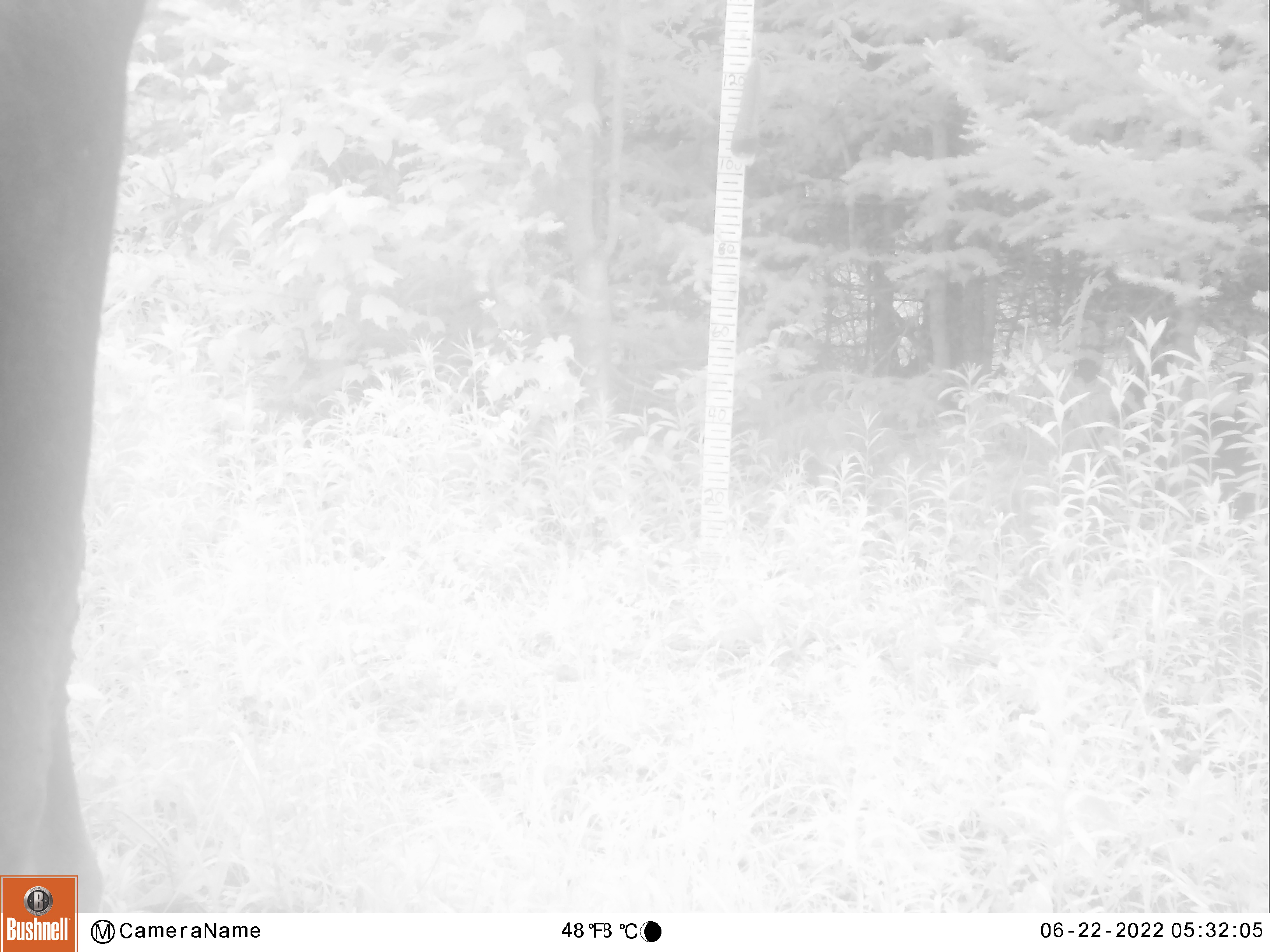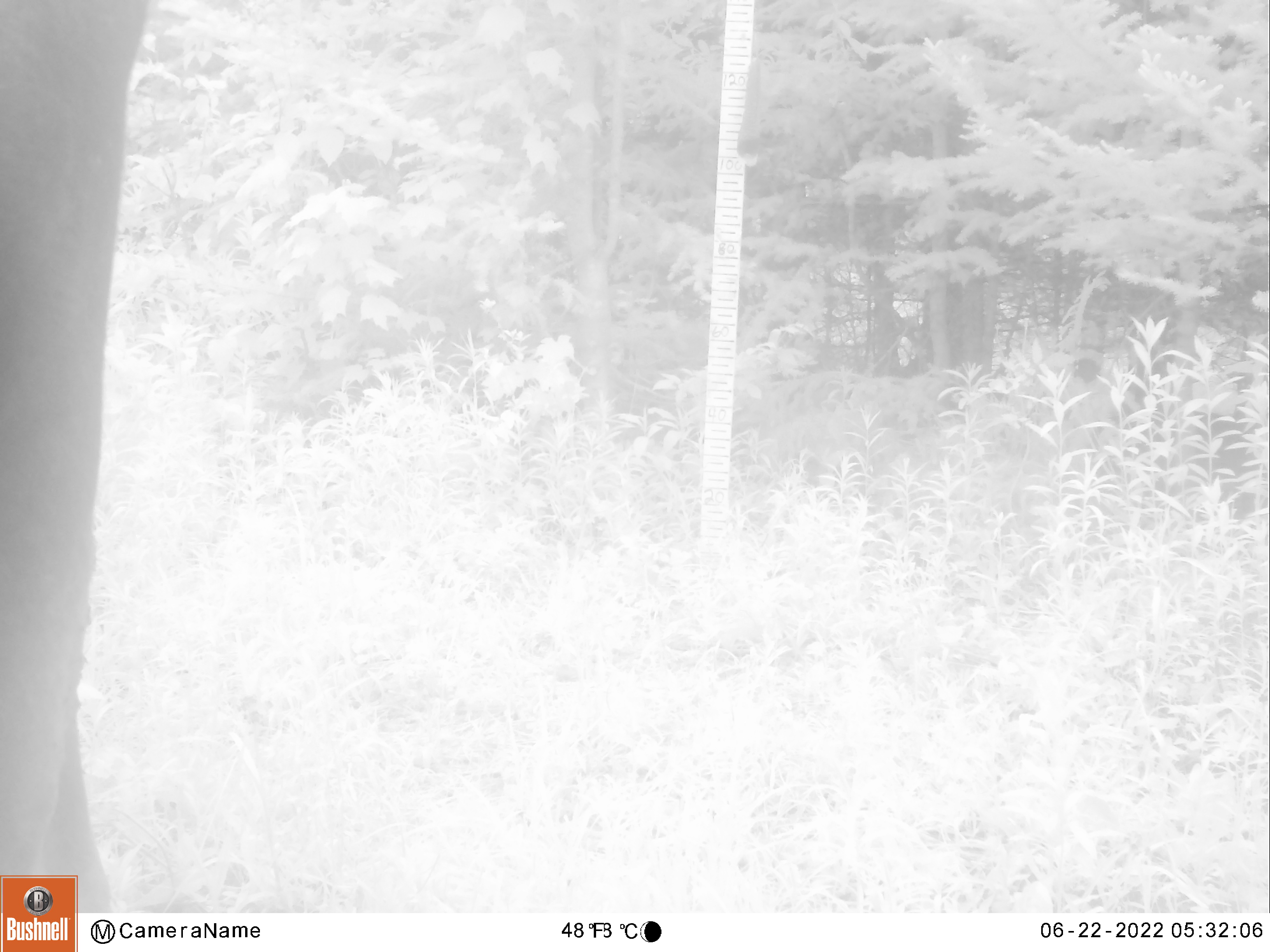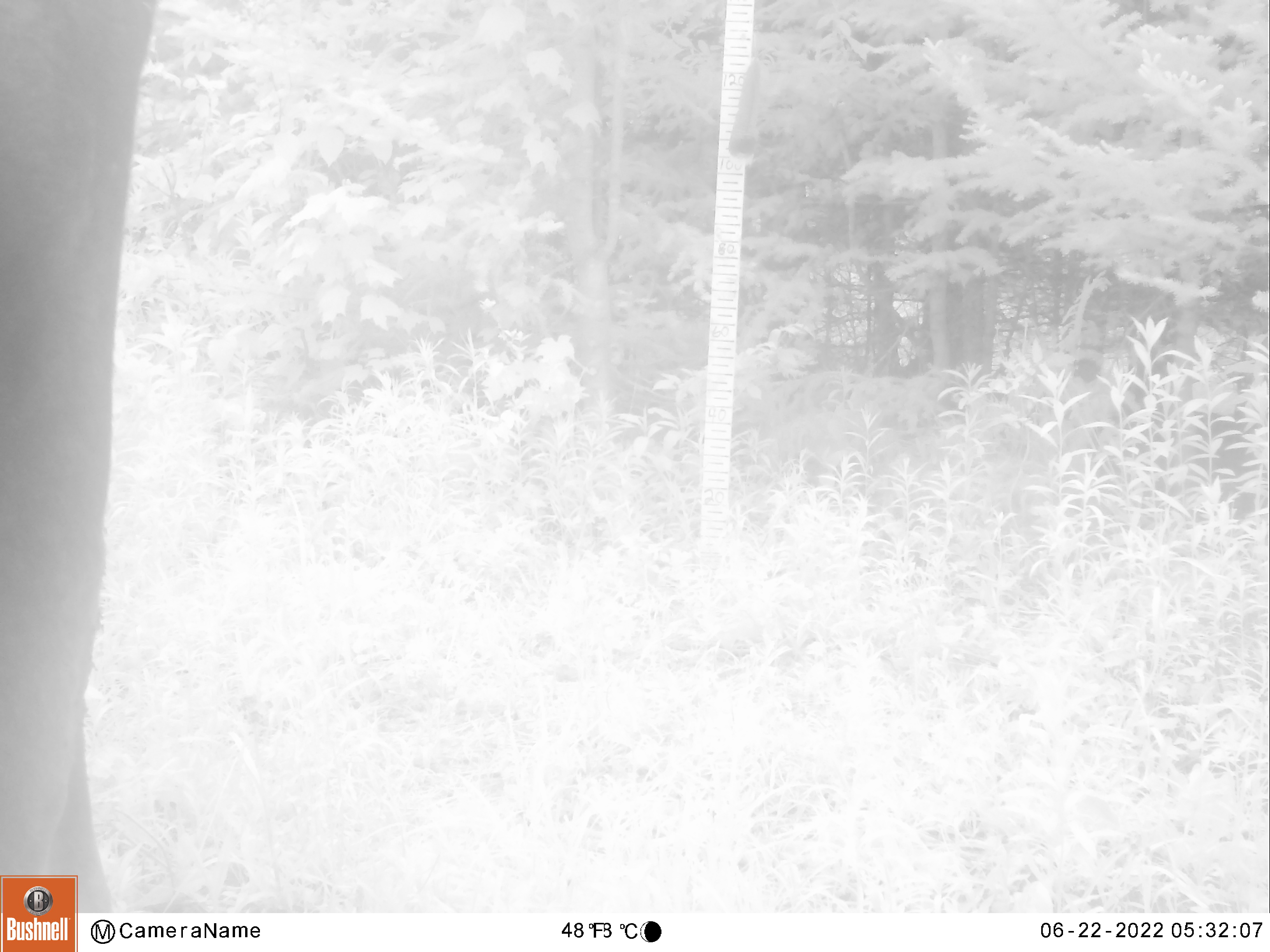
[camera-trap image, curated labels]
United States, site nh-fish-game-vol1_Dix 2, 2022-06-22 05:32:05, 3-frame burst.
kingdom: Animalia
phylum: Chordata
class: Mammalia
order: Artiodactyla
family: Cervidae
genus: Alces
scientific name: Alces alces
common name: moose